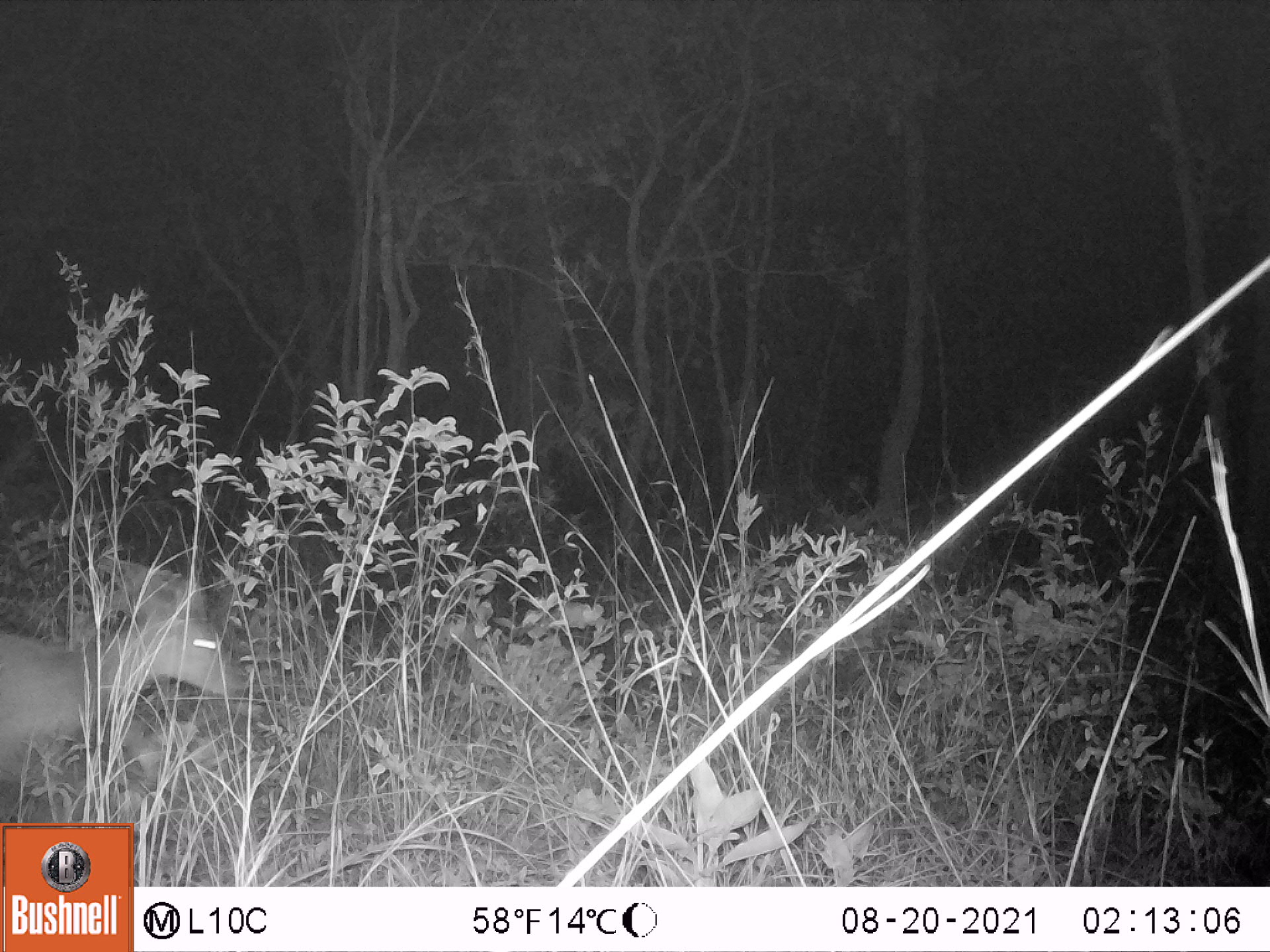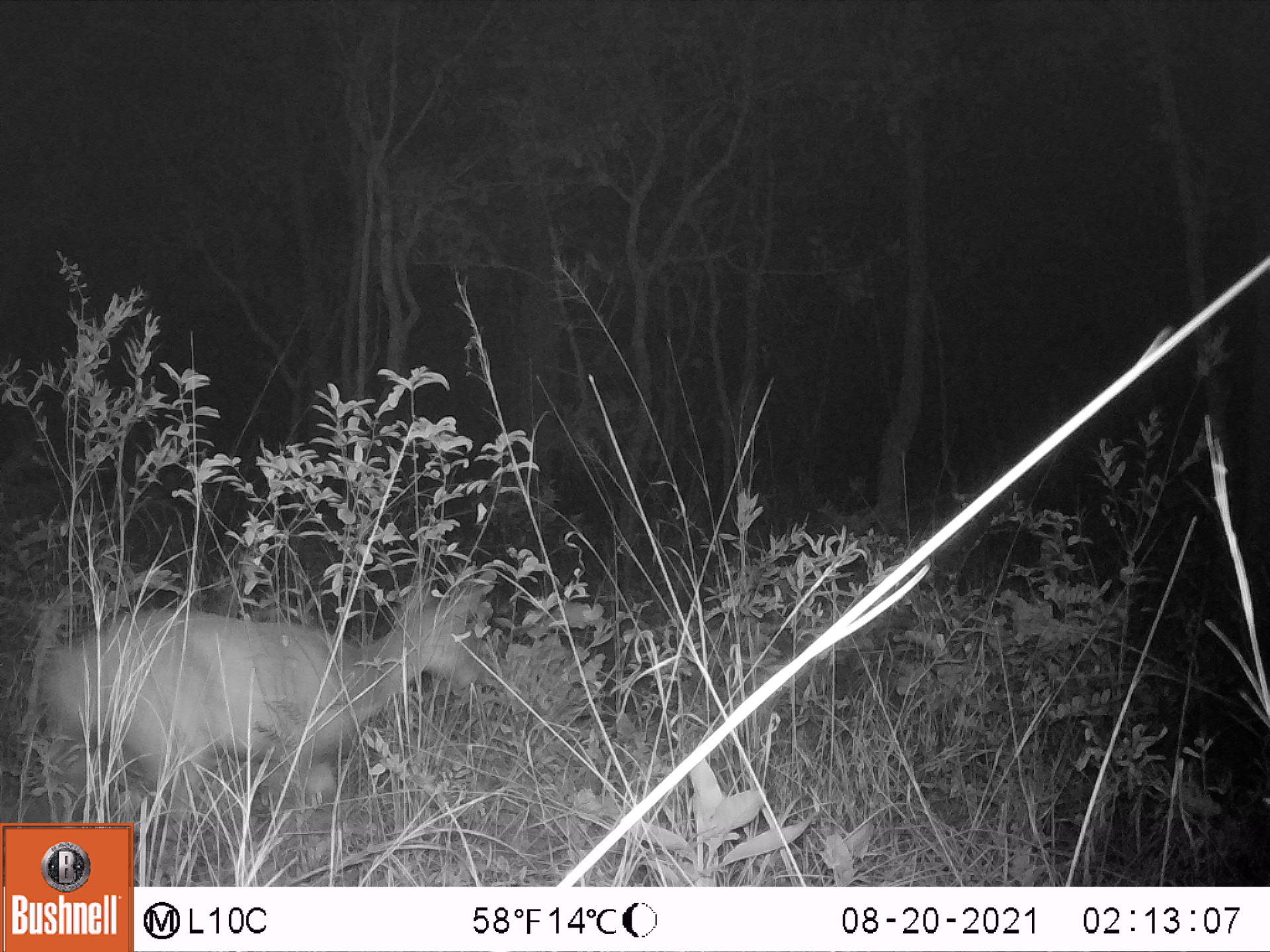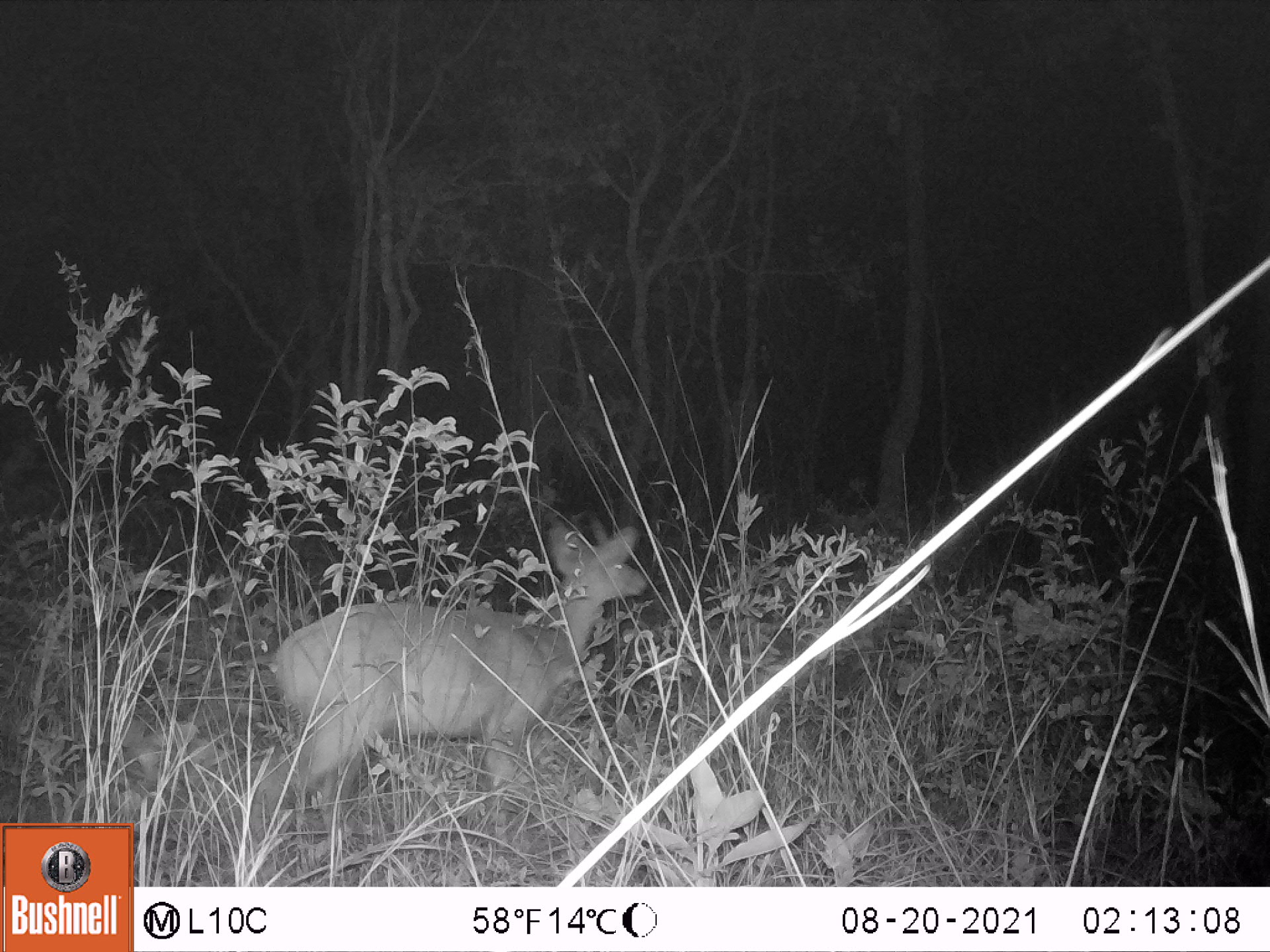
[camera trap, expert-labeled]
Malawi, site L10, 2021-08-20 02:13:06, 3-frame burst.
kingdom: Animalia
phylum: Chordata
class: Mammalia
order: Artiodactyla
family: Bovidae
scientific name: Antilopinae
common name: small antelope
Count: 1.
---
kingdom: Animalia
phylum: Chordata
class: Mammalia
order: Artiodactyla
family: Bovidae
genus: Tragelaphus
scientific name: Tragelaphus sylvaticus sylvaticus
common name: cape bushbuck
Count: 1.